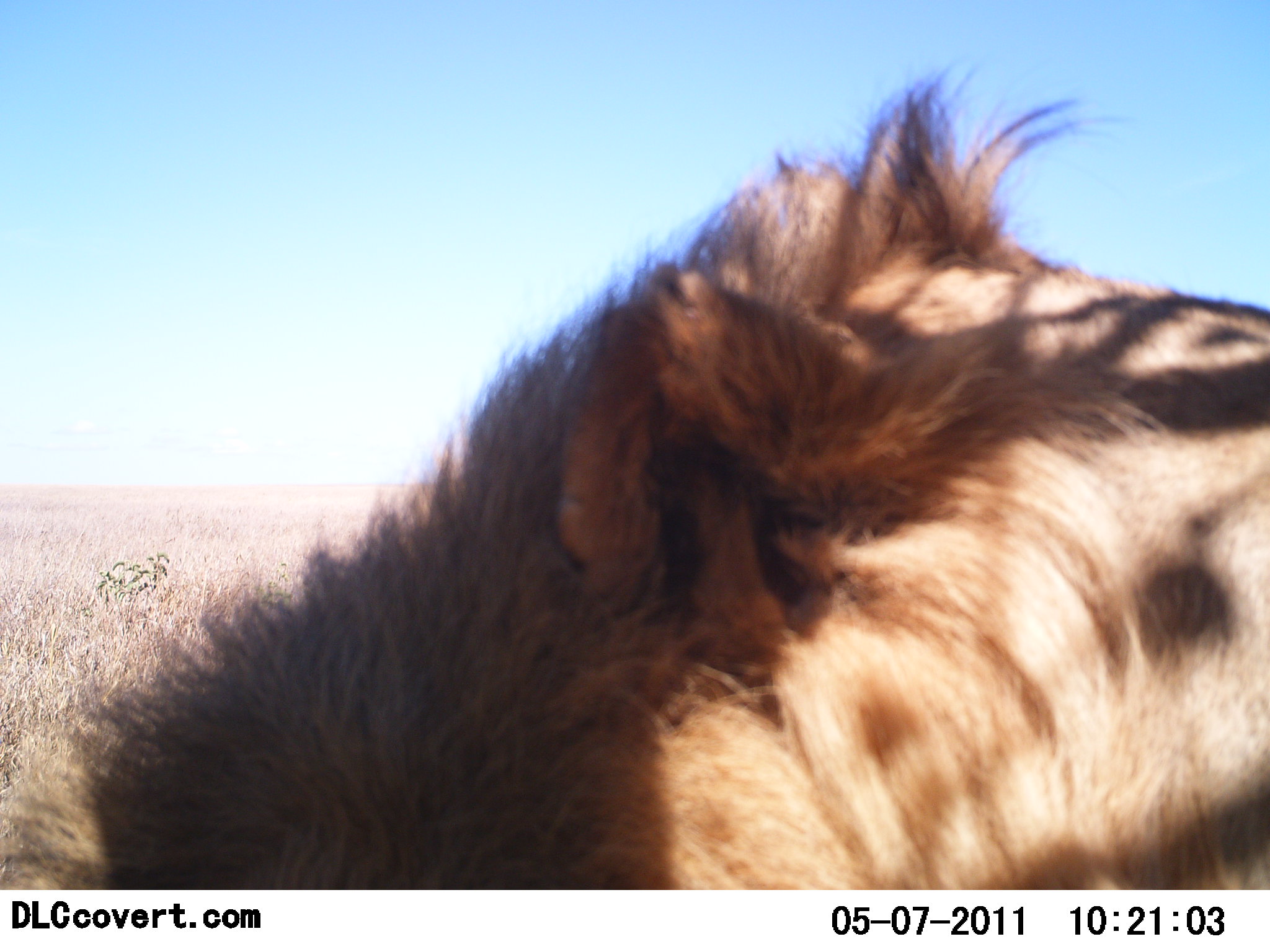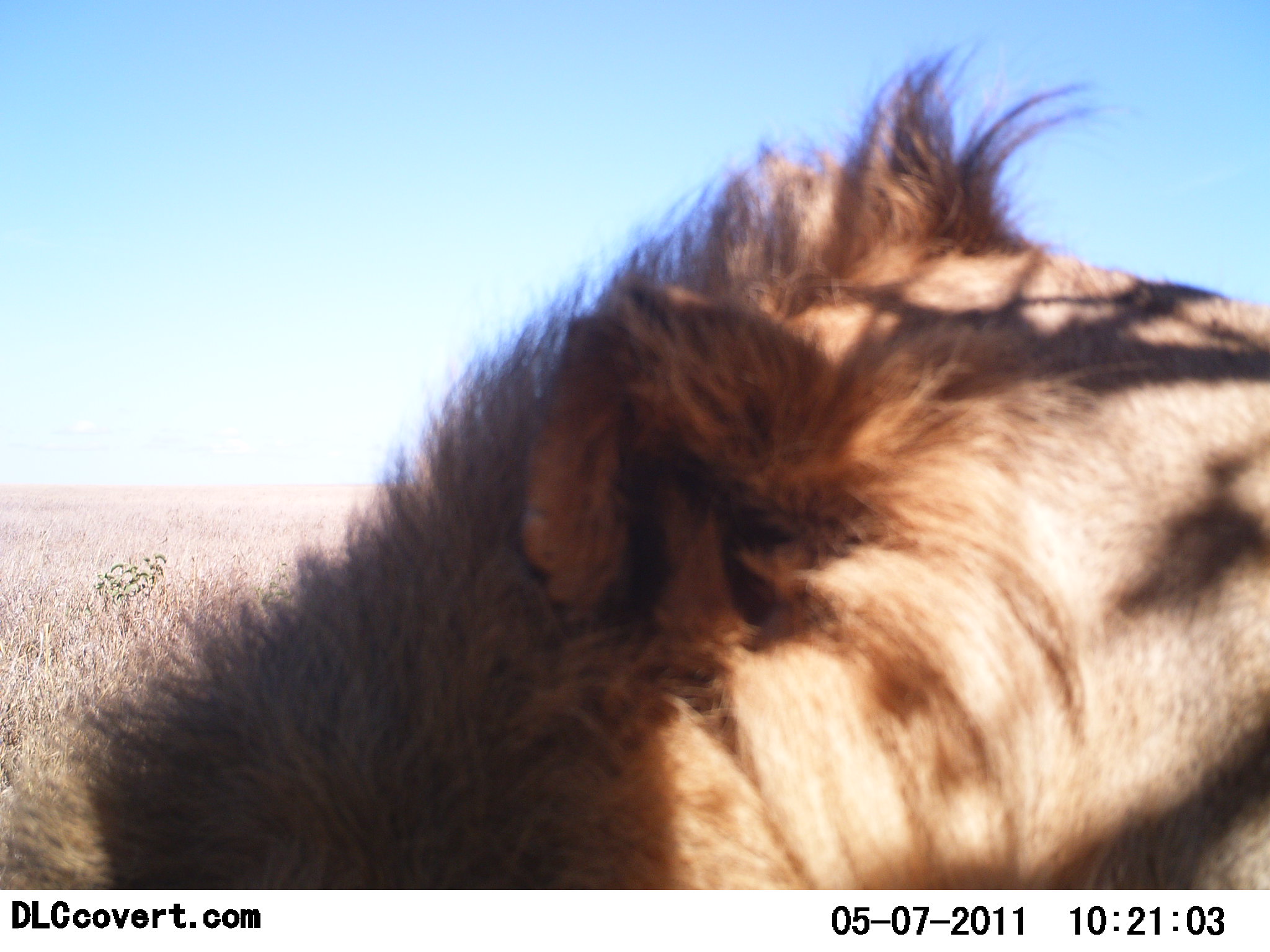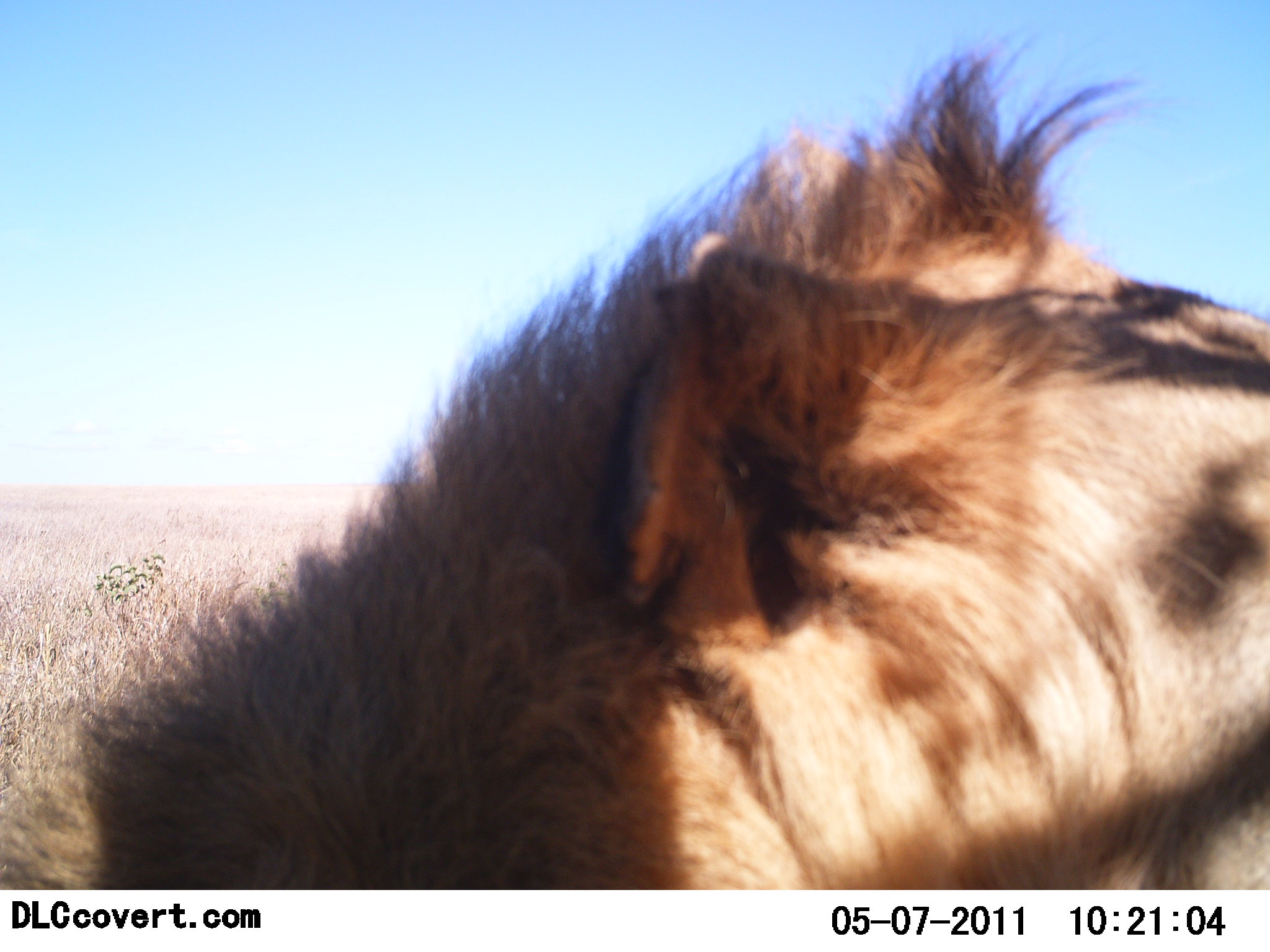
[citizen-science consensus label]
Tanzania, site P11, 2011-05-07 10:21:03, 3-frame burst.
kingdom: Animalia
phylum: Chordata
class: Mammalia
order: Carnivora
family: Felidae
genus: Panthera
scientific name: Panthera leo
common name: lion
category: lionmale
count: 1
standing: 20%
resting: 67%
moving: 0%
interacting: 13%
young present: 0%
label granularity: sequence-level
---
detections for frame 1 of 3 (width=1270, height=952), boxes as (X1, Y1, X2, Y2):
animal: (1, 65, 1270, 891)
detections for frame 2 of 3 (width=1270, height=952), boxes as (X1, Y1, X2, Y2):
animal: (2, 8, 1270, 889)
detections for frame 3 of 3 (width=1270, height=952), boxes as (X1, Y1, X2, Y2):
animal: (0, 42, 1269, 889)